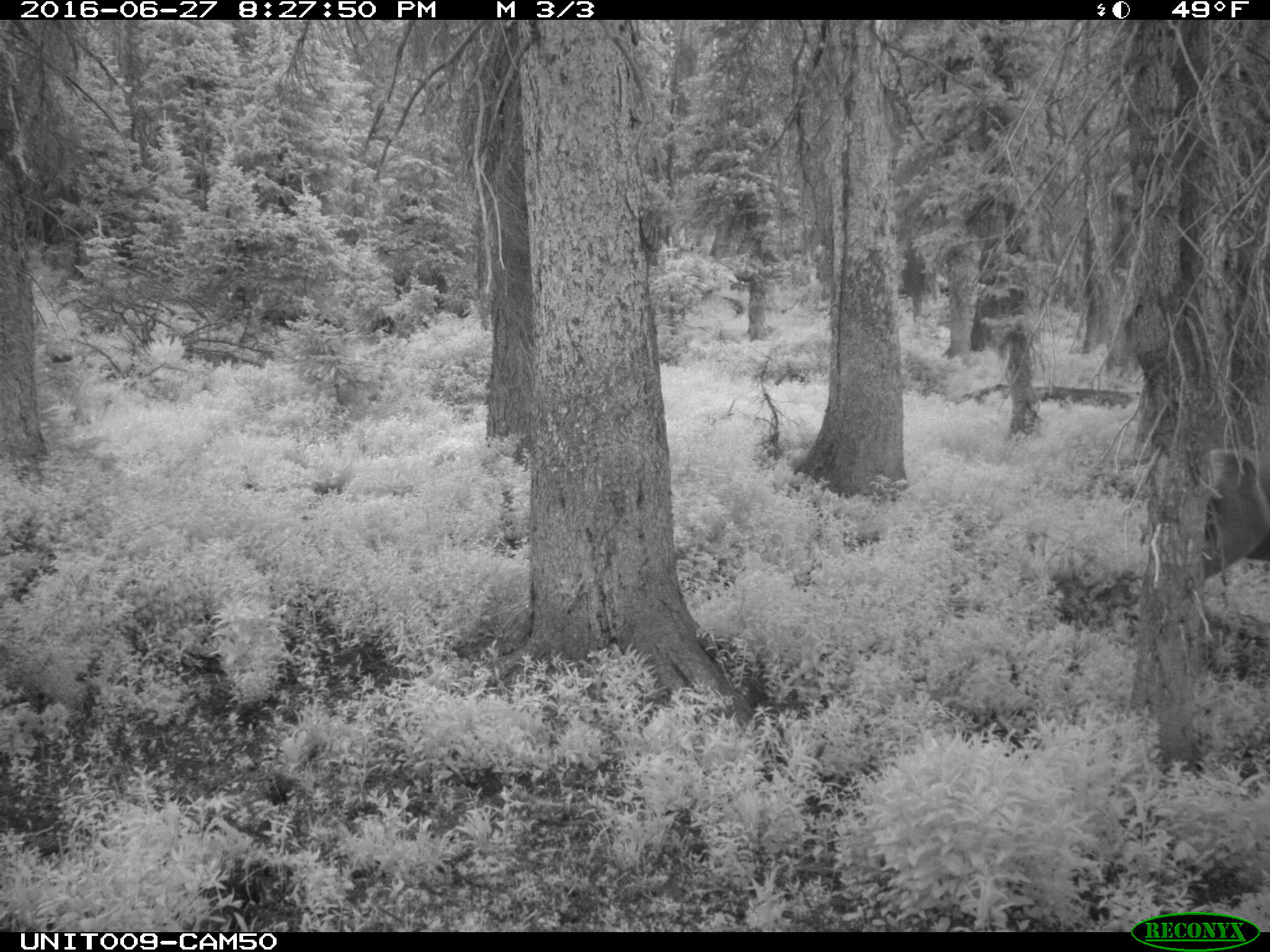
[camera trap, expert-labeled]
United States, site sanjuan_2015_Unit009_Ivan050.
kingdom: Animalia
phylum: Chordata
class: Mammalia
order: Artiodactyla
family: Cervidae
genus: Cervus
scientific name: Cervus elaphus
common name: red deer